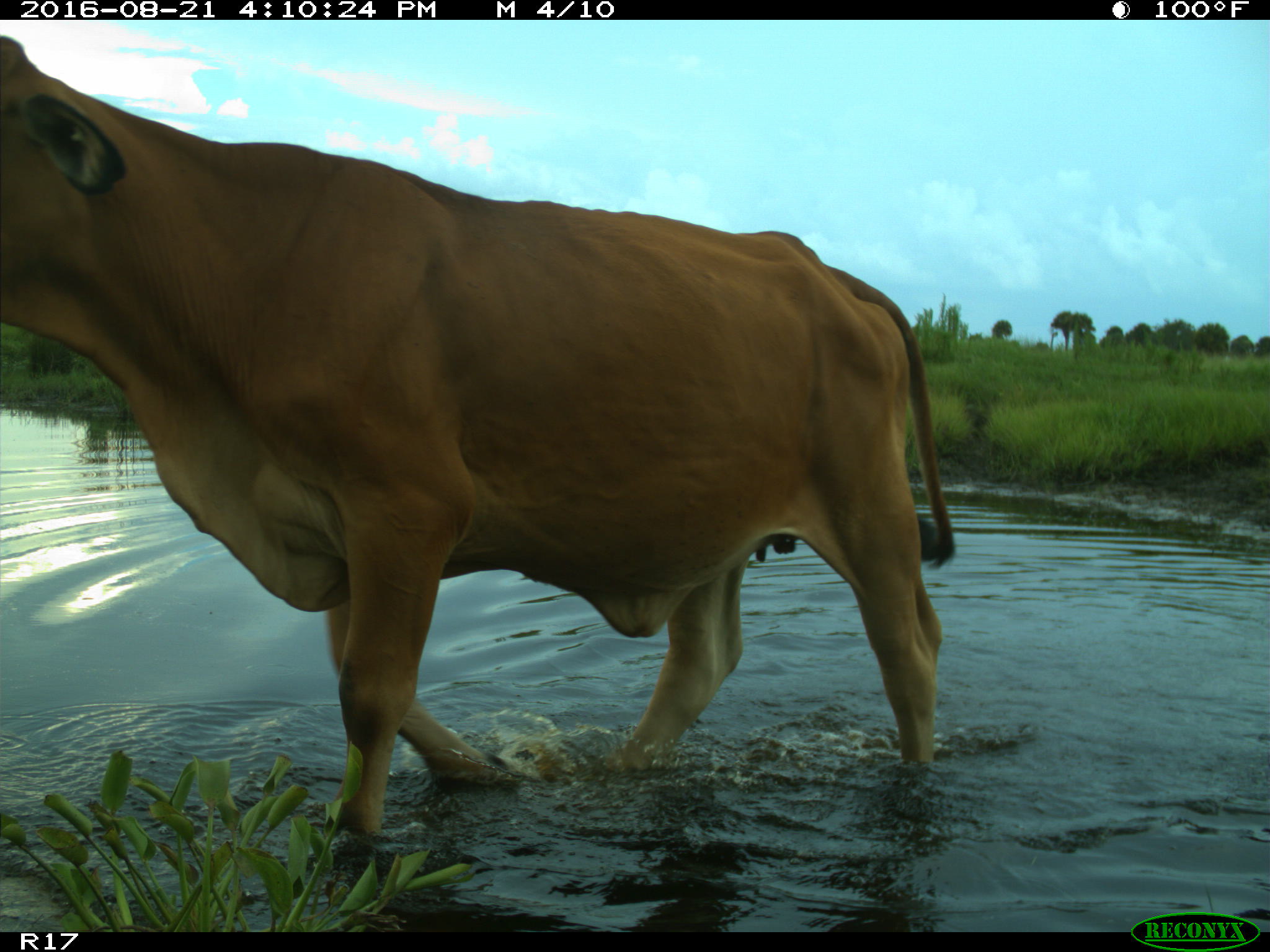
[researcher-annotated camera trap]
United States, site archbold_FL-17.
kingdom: Animalia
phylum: Chordata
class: Mammalia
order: Artiodactyla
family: Bovidae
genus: Bos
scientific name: Bos taurus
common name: domestic cow